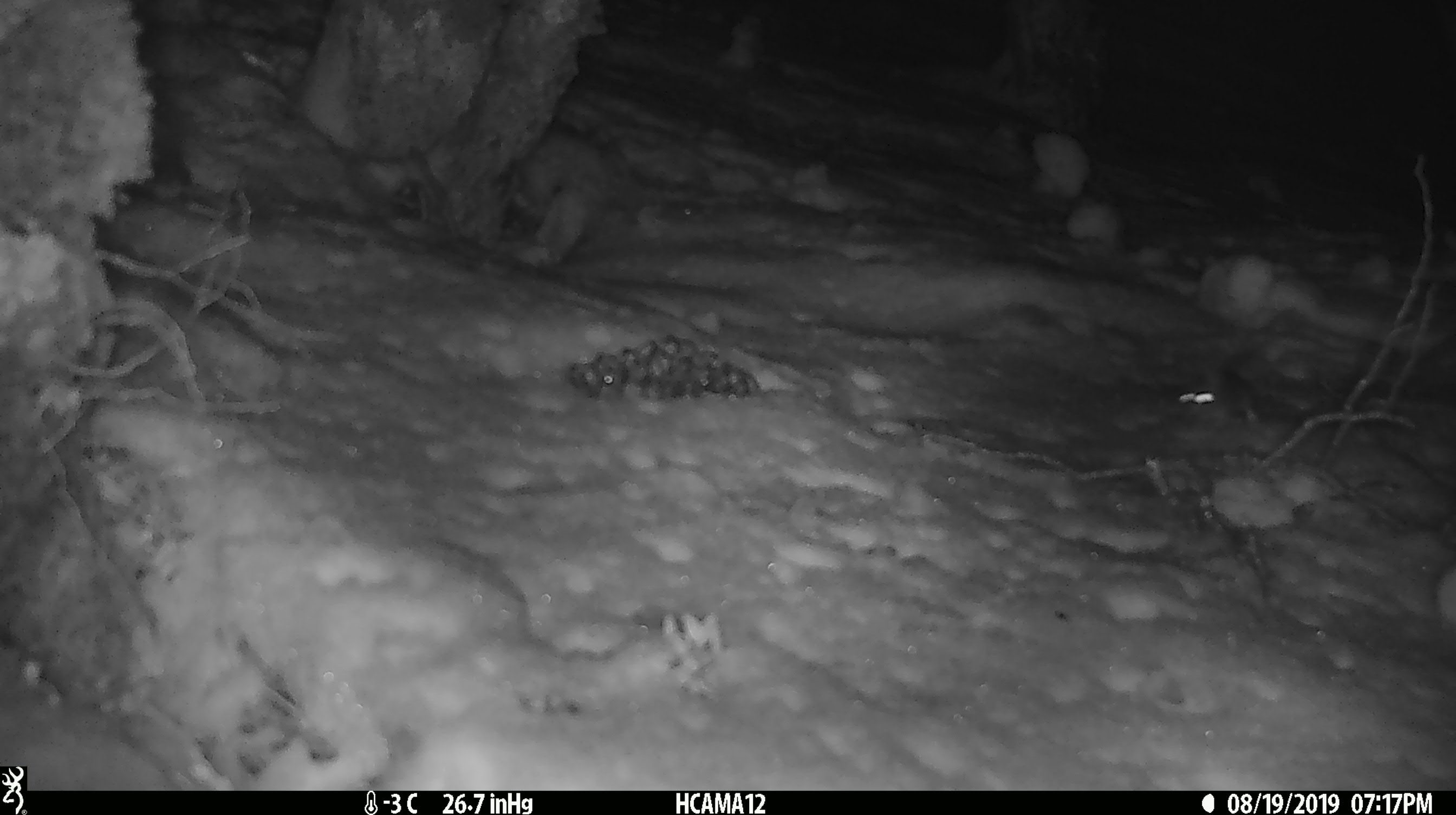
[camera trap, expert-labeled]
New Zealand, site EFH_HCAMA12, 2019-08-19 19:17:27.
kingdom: Animalia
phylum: Chordata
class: Mammalia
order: Rodentia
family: Muridae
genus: Mus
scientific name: Mus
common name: mouse